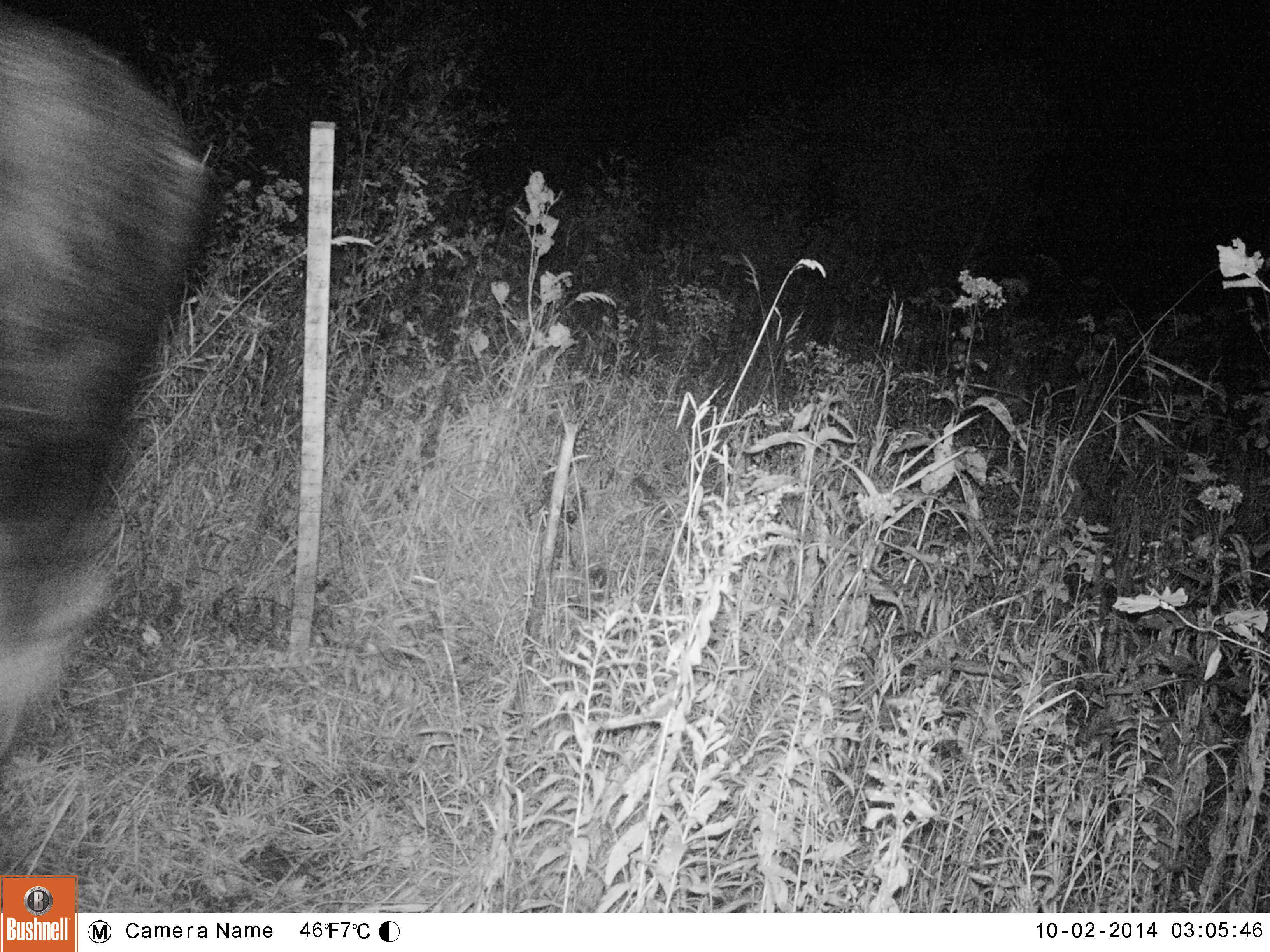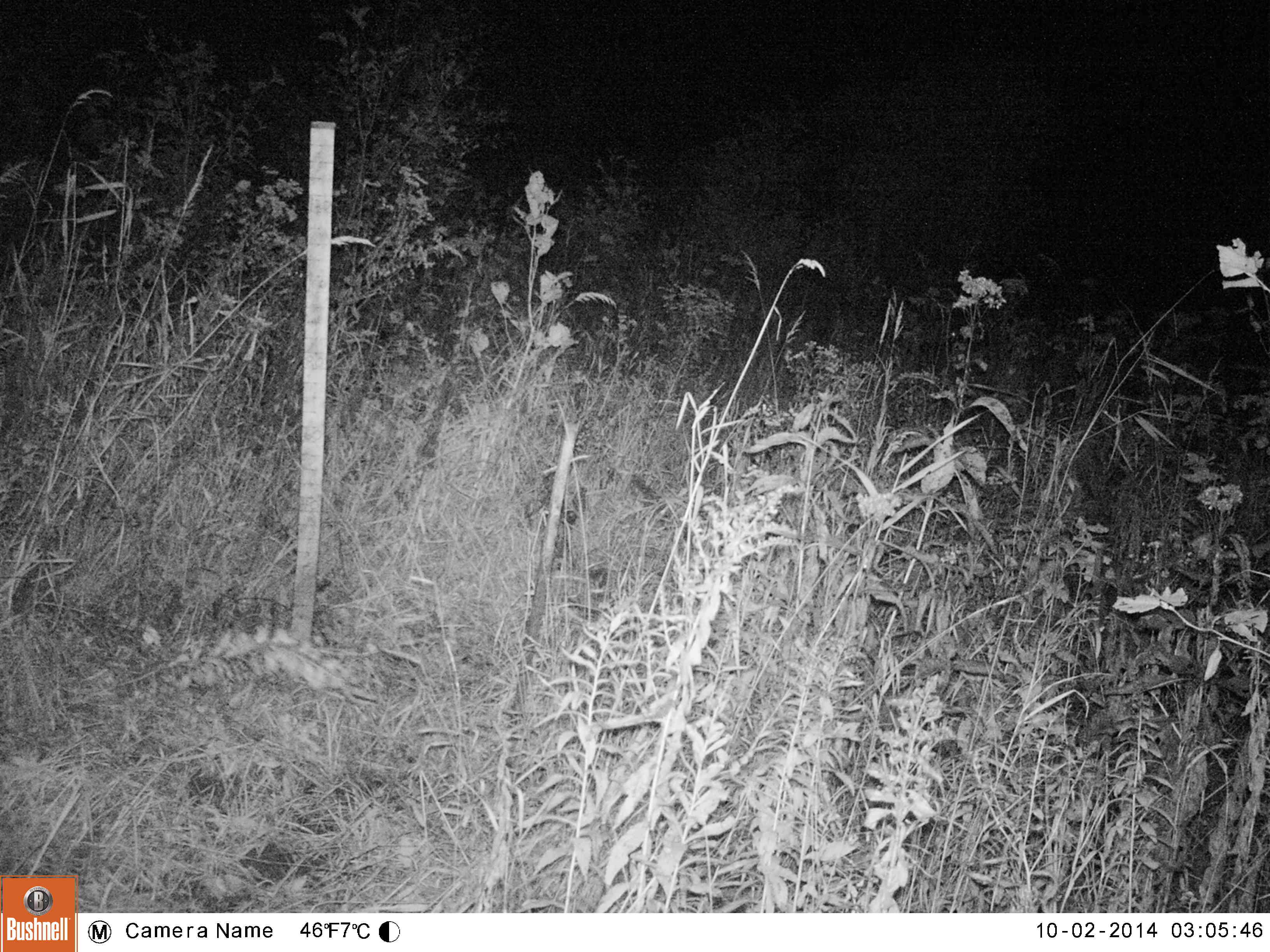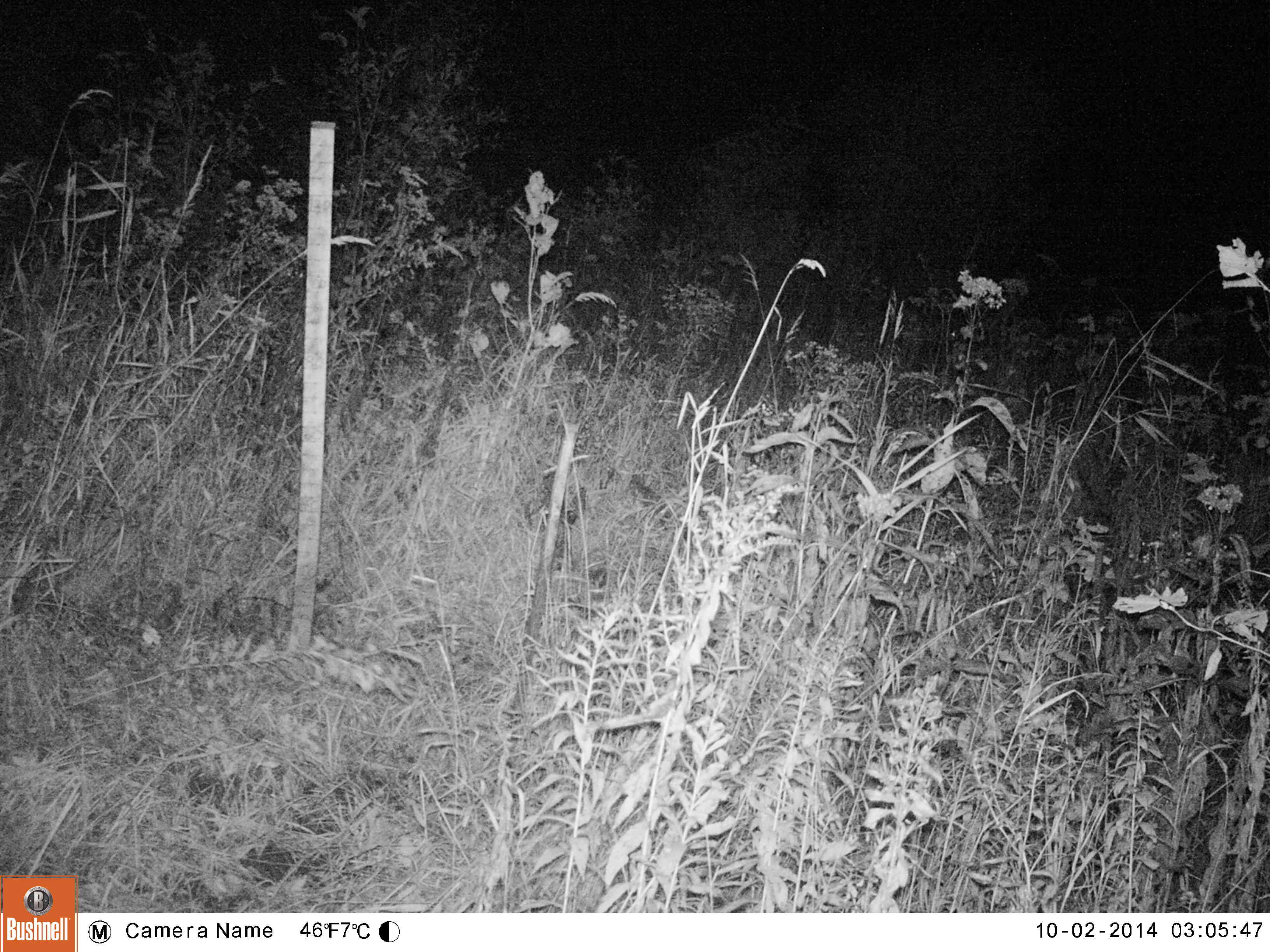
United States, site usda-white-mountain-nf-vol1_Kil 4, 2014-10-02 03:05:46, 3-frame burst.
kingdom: Animalia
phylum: Chordata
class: Mammalia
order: Artiodactyla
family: Cervidae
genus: Alces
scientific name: Alces alces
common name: moose